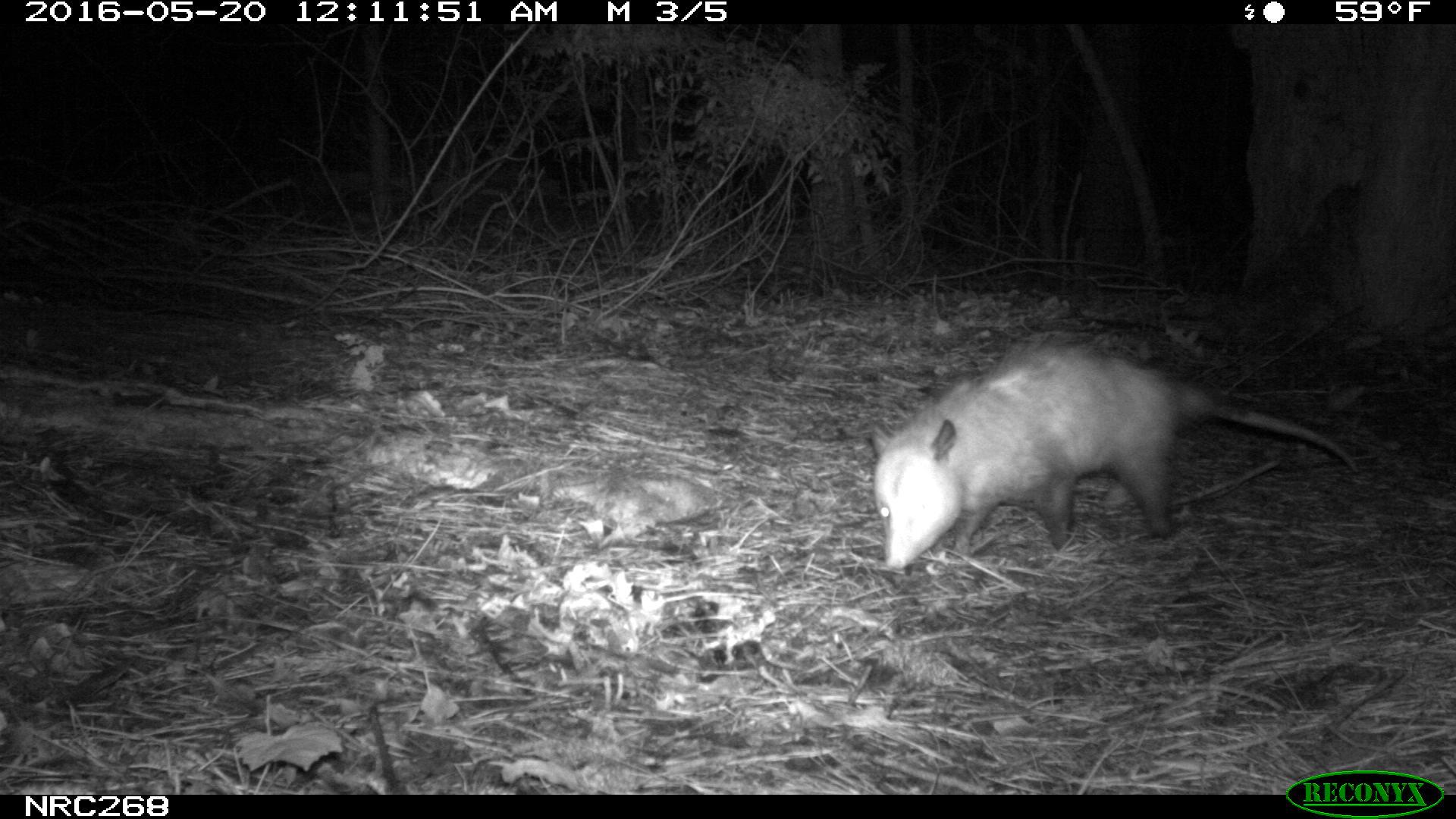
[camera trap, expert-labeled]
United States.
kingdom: Animalia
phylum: Chordata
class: Mammalia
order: Didelphimorphia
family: Didelphidae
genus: Didelphis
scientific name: Didelphis virginiana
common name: virginia opossum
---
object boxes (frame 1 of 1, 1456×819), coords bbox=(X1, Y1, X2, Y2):
Virginia Opossum: bbox=(860, 328, 1373, 581)